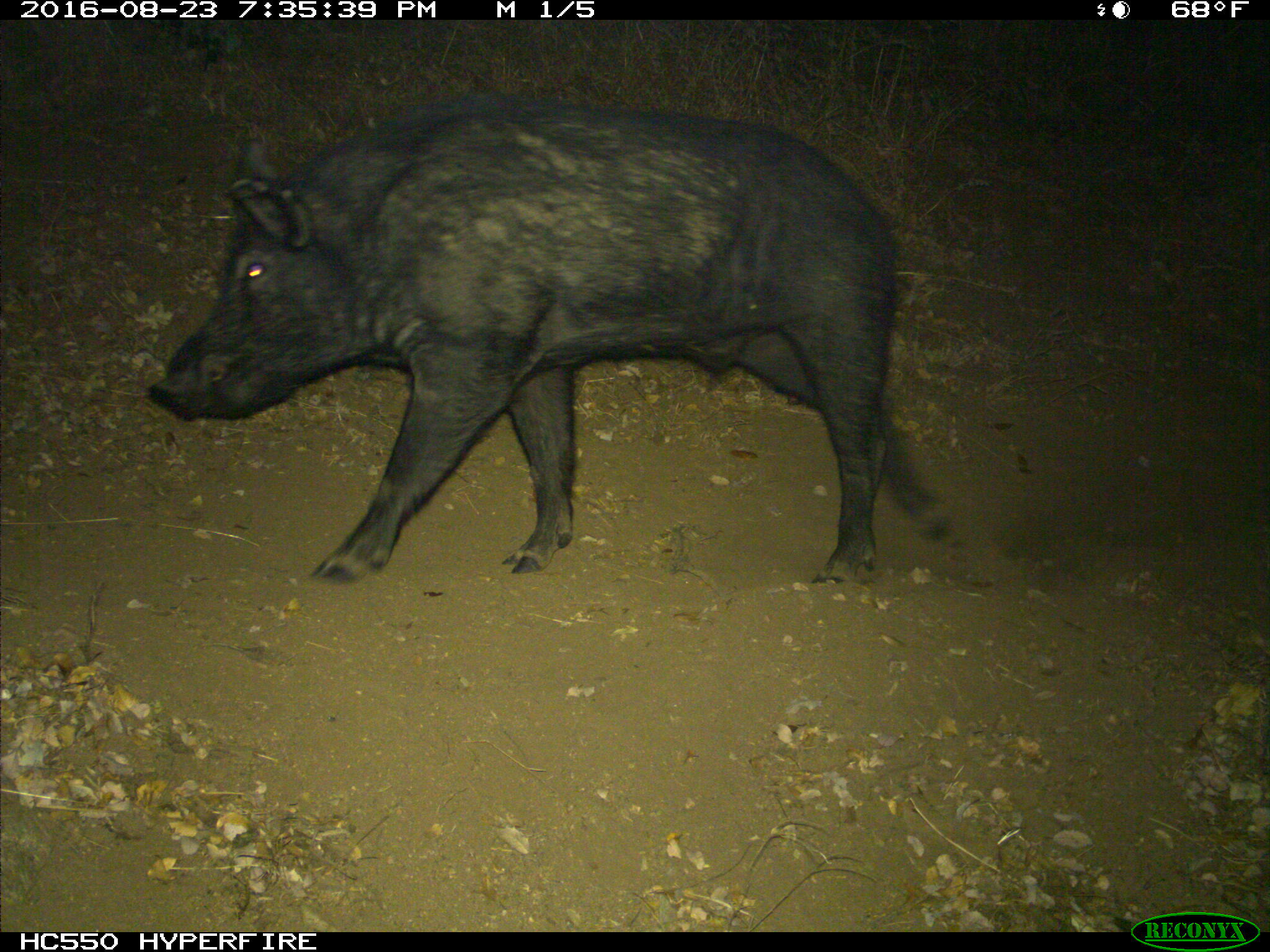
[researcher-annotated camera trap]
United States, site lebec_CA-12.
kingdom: Animalia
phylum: Chordata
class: Mammalia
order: Artiodactyla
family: Suidae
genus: Sus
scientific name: Sus scrofa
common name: wild boar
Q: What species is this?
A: Sus scrofa (wild boar).